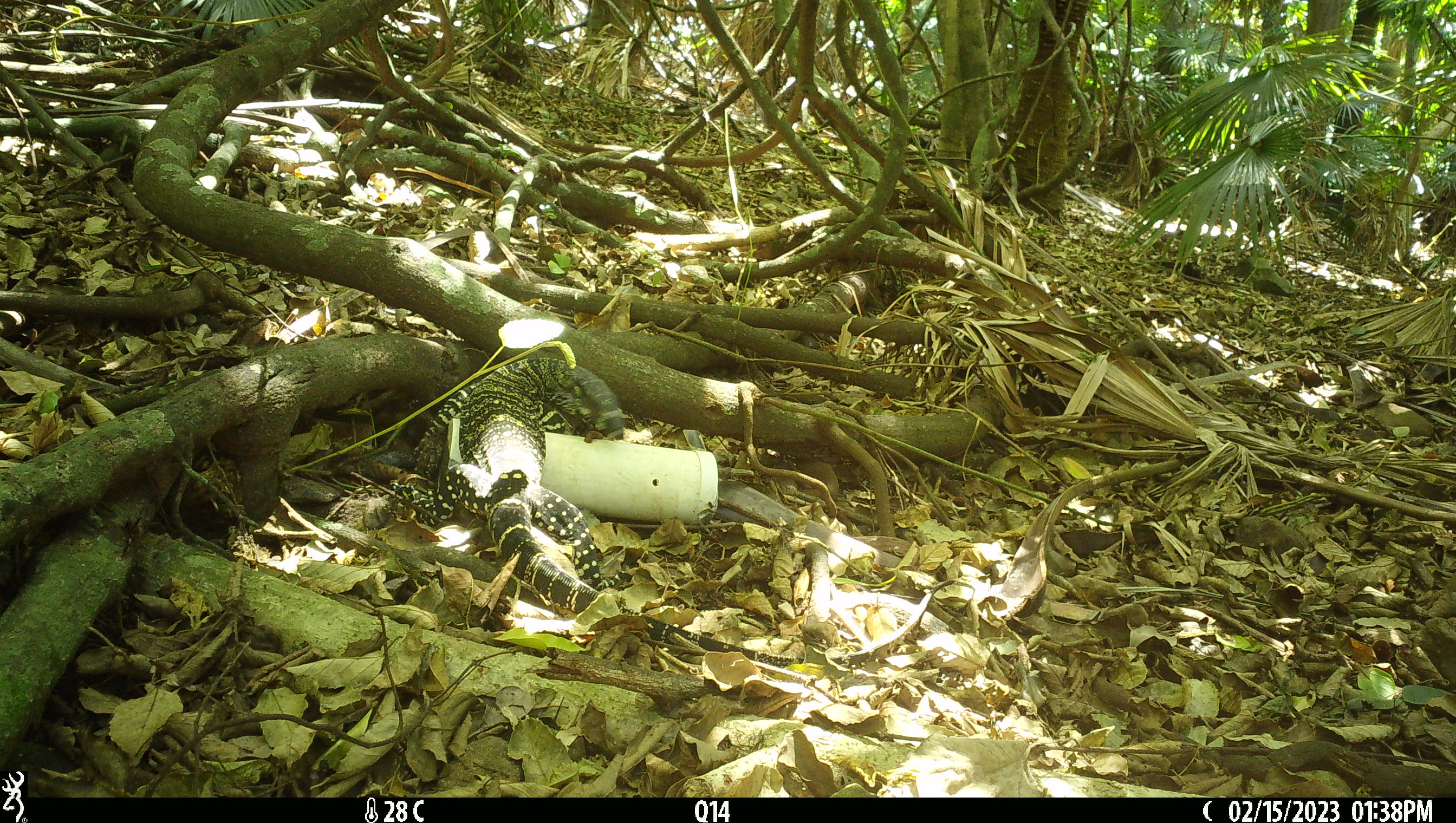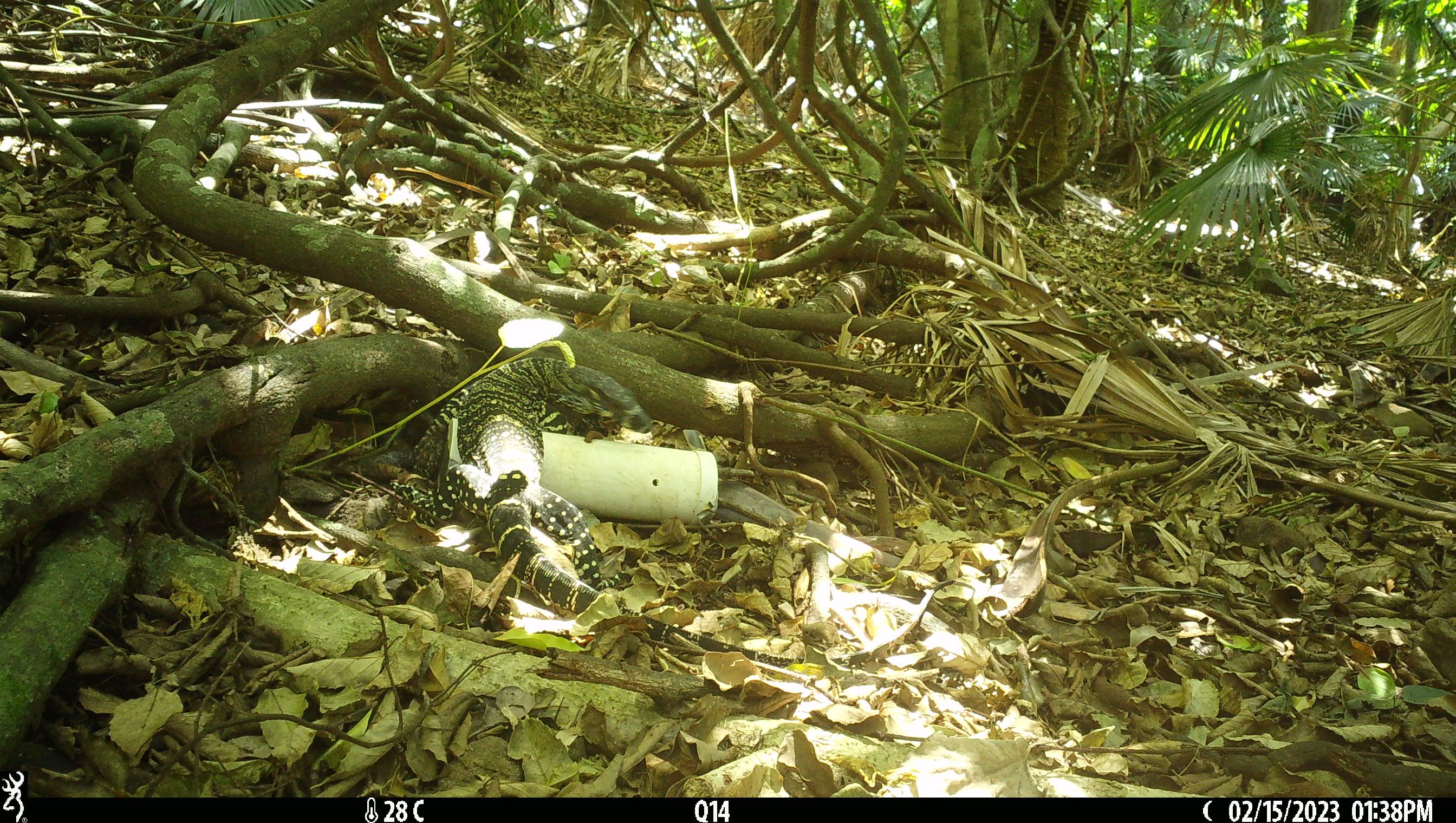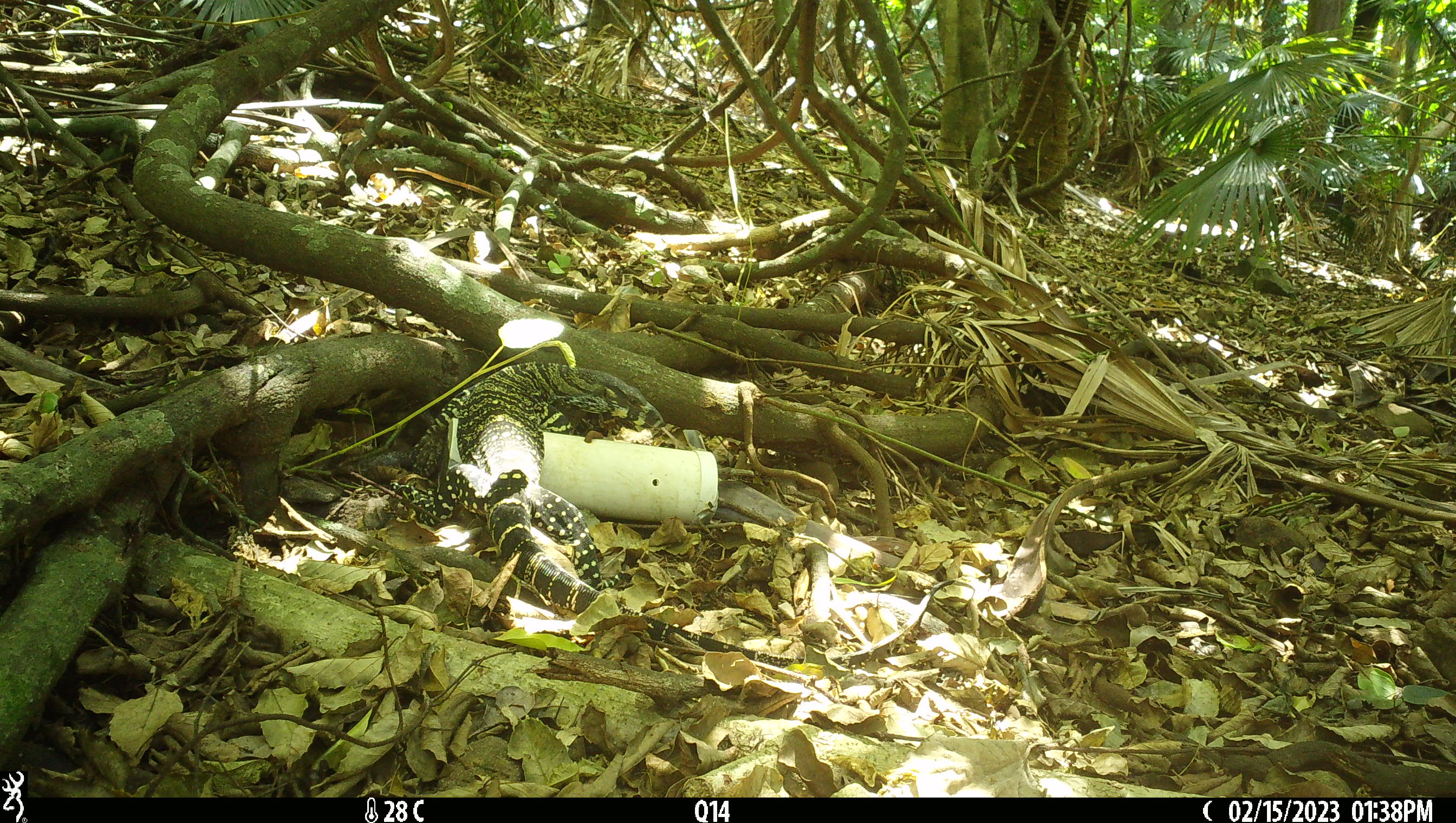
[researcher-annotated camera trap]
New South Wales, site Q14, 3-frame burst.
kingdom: Animalia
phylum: Chordata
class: Reptilia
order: Squamata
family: Varanidae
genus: Varanus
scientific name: Varanus varius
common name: lace monitor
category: goanna